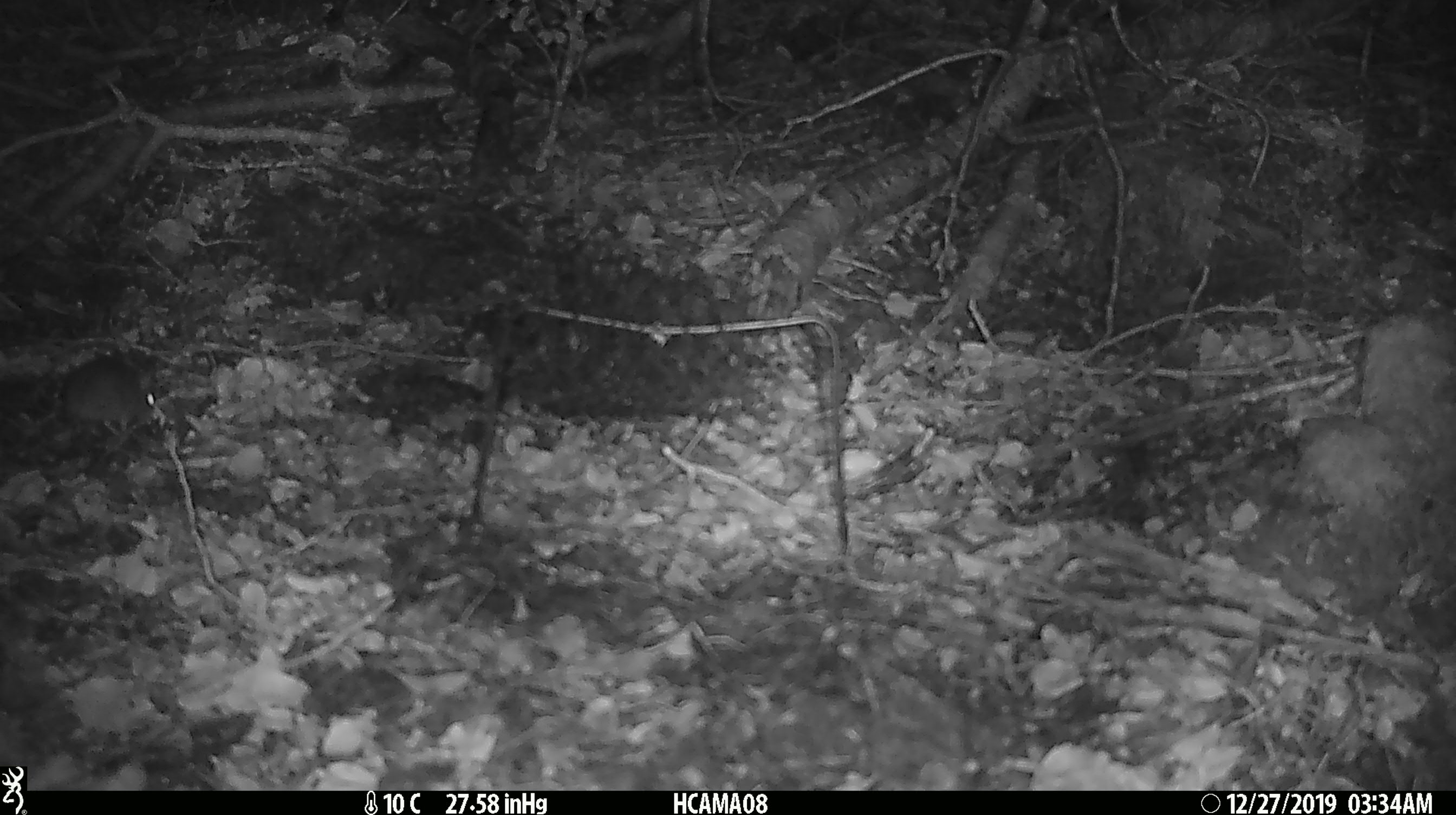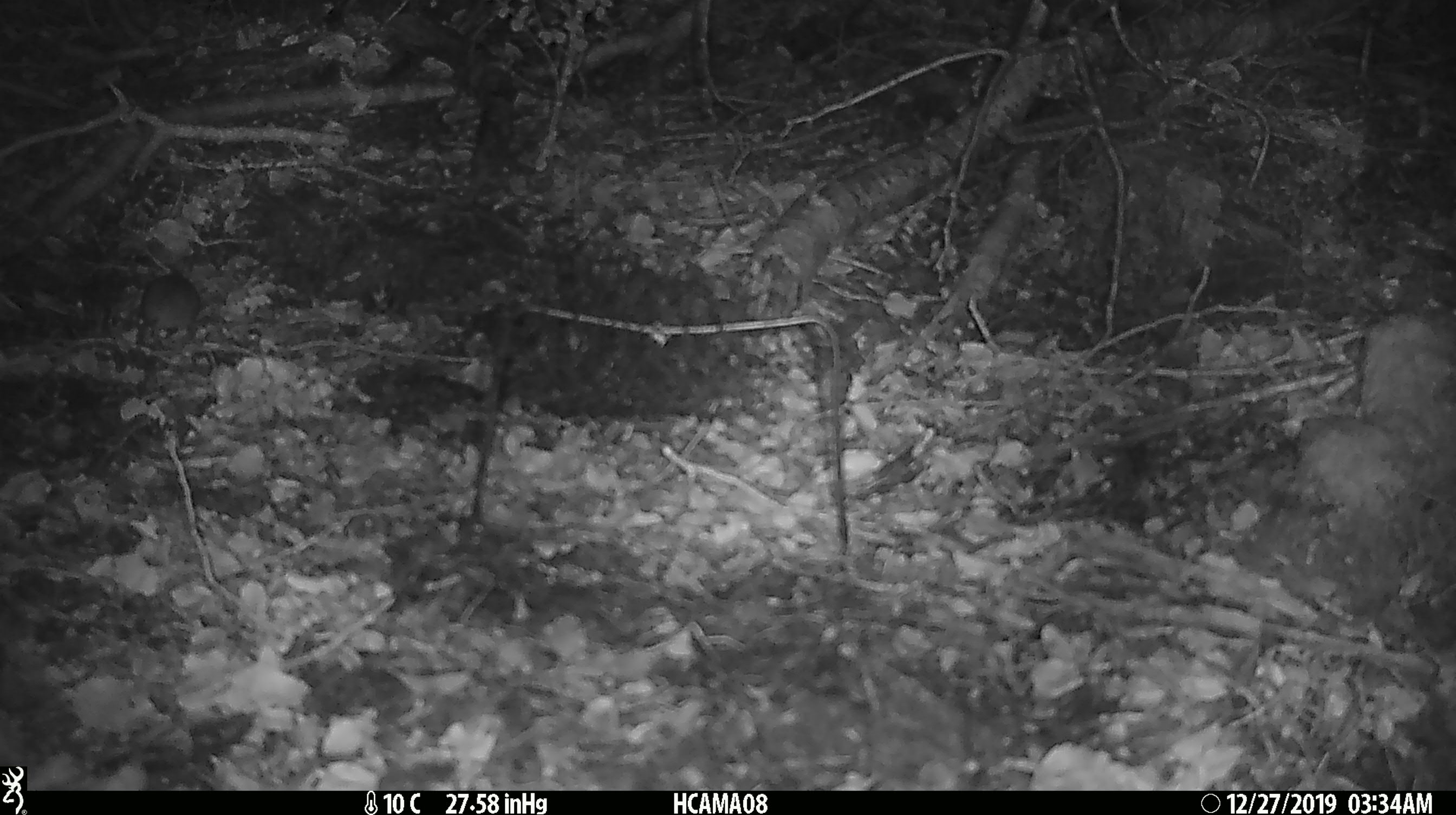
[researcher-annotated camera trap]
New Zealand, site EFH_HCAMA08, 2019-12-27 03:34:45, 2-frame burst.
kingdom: Animalia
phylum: Chordata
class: Mammalia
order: Rodentia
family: Muridae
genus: Mus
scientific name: Mus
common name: mouse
Mouse (Mus).